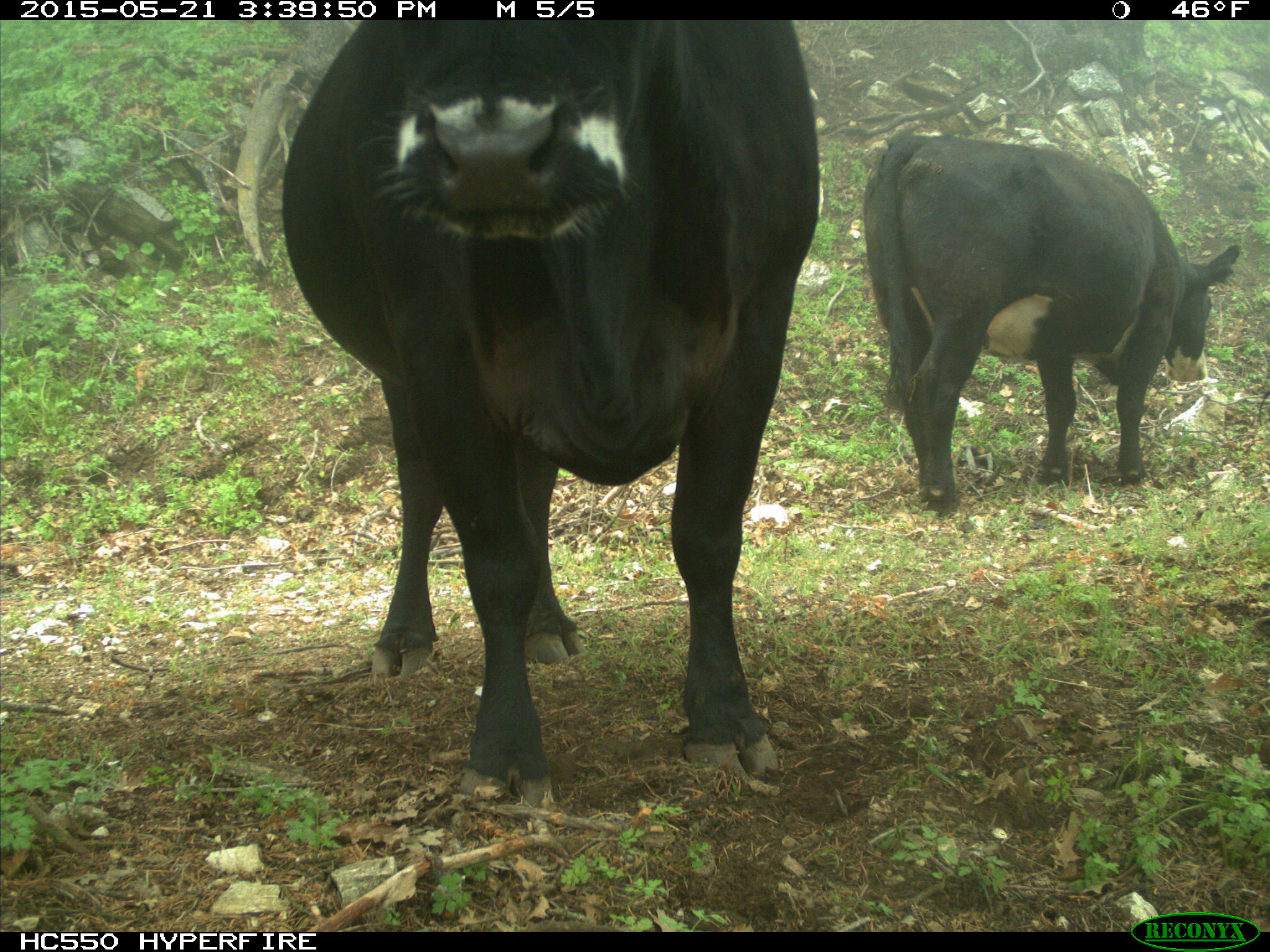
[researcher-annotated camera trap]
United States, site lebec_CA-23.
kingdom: Animalia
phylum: Chordata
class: Mammalia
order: Artiodactyla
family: Bovidae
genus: Bos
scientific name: Bos taurus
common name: domestic cow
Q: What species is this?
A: Bos taurus (domestic cow).